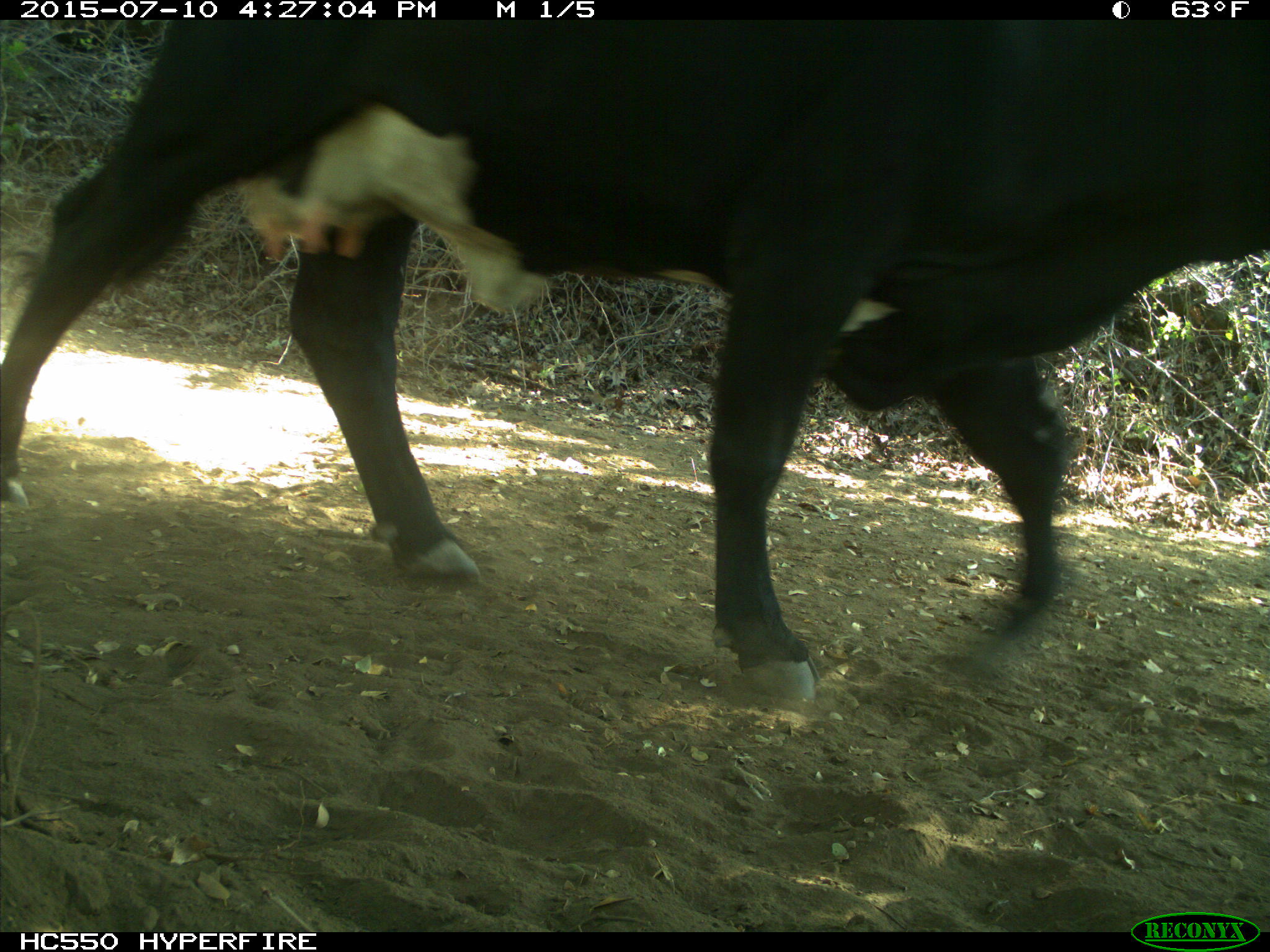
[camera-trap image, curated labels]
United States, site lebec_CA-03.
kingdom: Animalia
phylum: Chordata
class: Mammalia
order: Artiodactyla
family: Bovidae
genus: Bos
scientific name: Bos taurus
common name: domestic cow